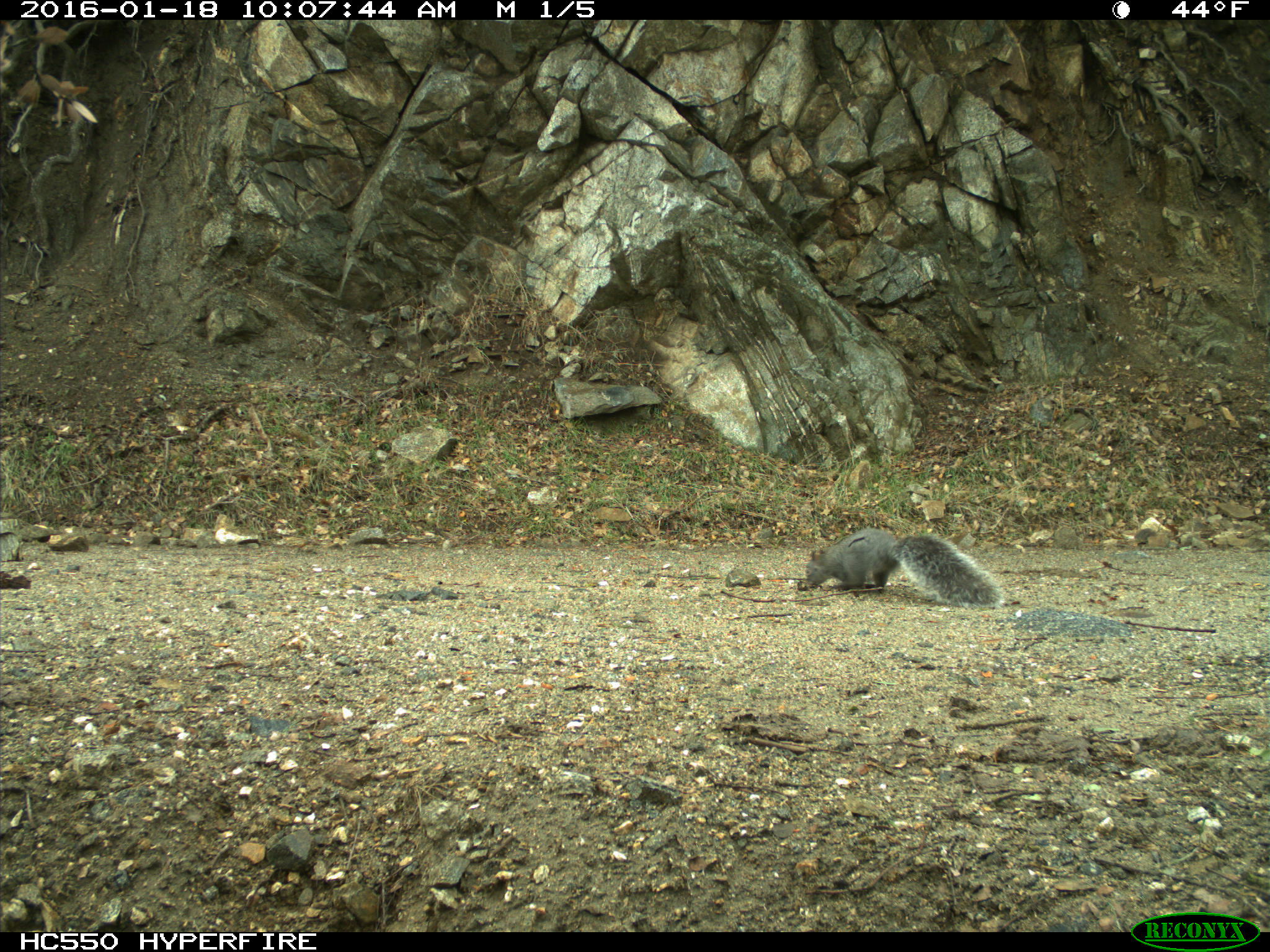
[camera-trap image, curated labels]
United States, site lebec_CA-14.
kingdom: Animalia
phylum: Chordata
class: Mammalia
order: Rodentia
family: Sciuridae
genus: Sciurus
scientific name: Sciurus carolinensis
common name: eastern gray squirrel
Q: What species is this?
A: Sciurus carolinensis (eastern gray squirrel).